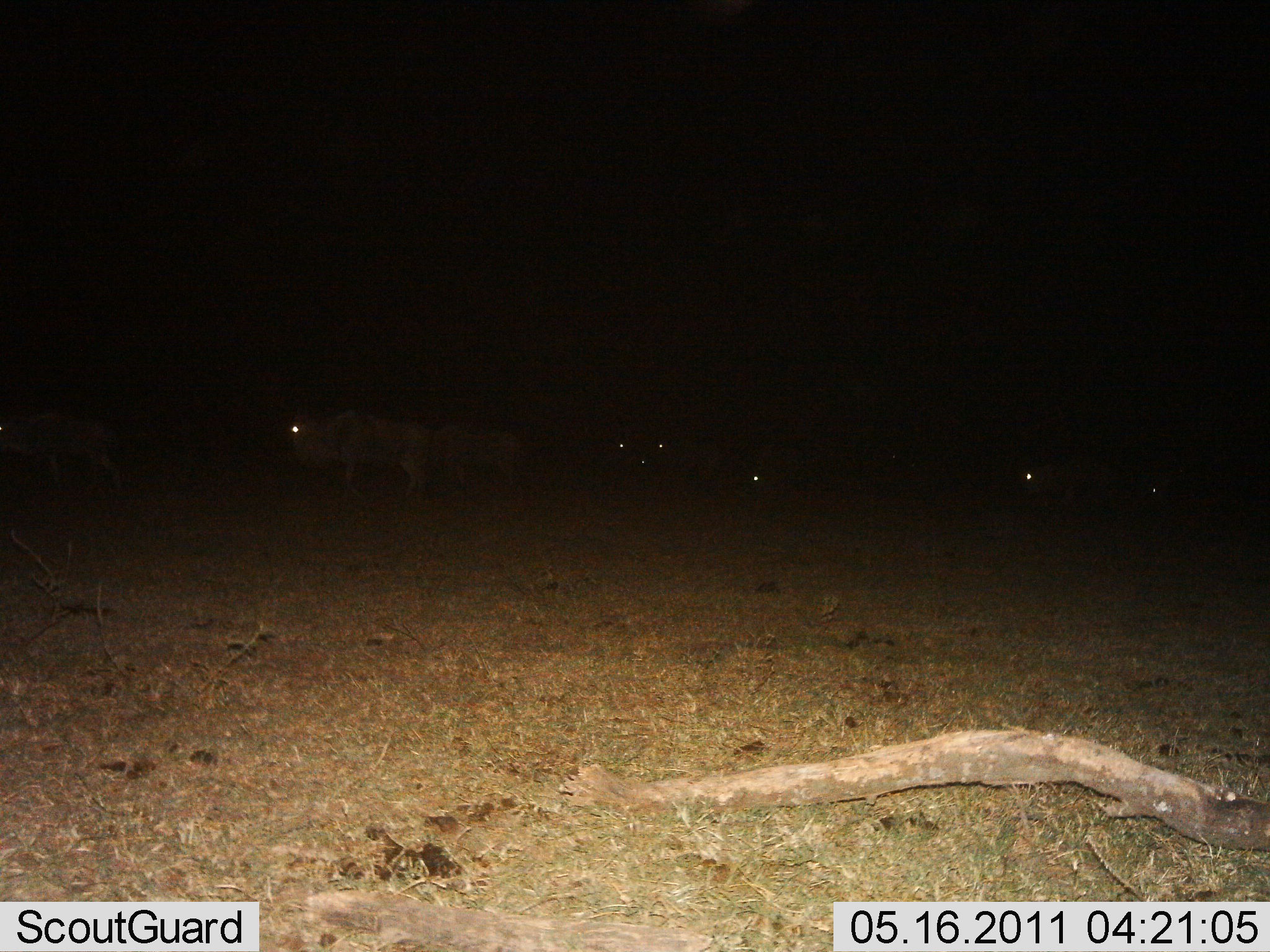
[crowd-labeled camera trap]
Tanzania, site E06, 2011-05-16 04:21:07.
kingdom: Animalia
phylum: Chordata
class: Mammalia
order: Artiodactyla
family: Bovidae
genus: Connochaetes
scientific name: Connochaetes taurinus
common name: blue wildebeest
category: wildebeest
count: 9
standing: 60%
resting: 20%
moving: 50%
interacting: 0%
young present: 0%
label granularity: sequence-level